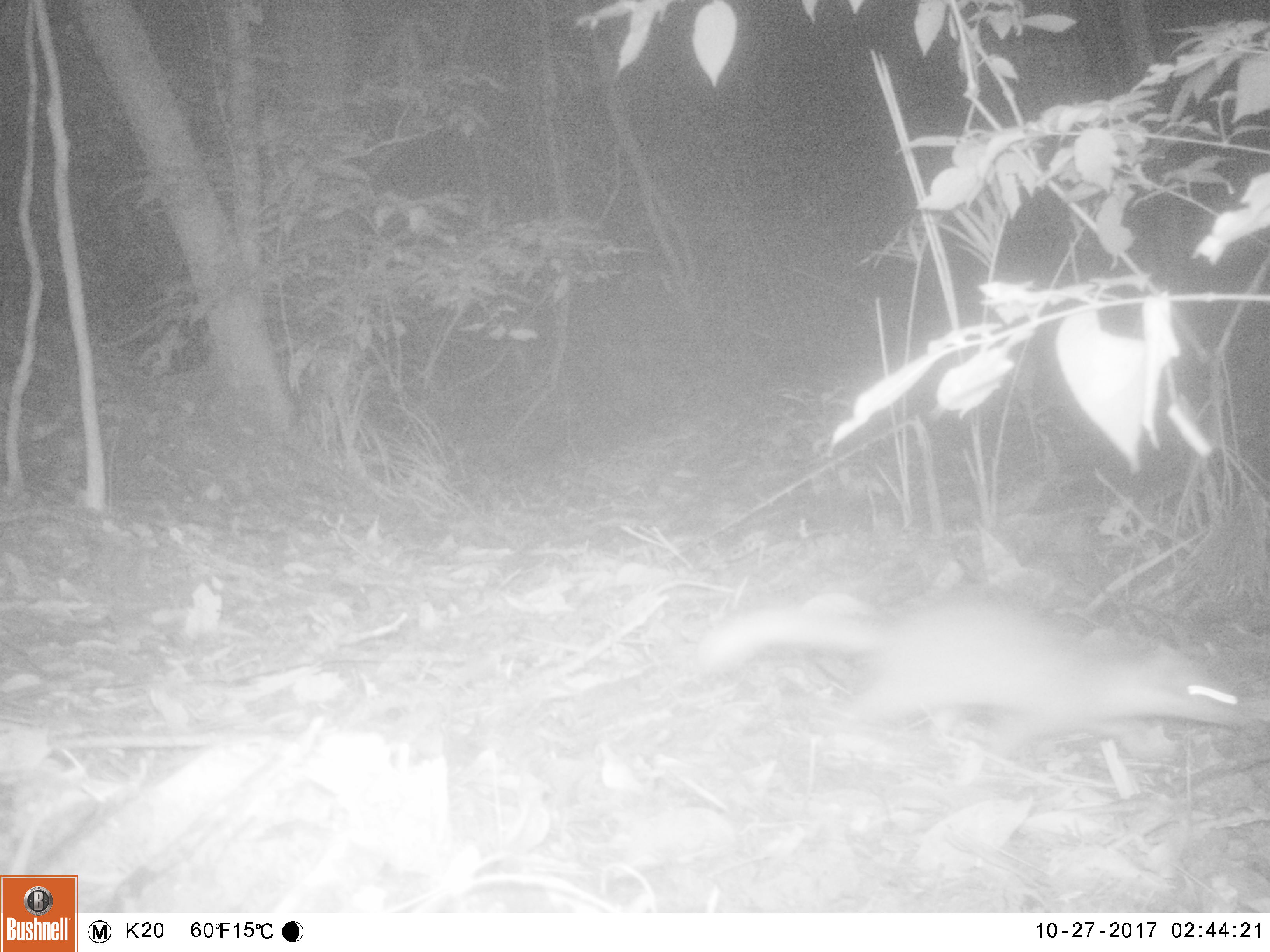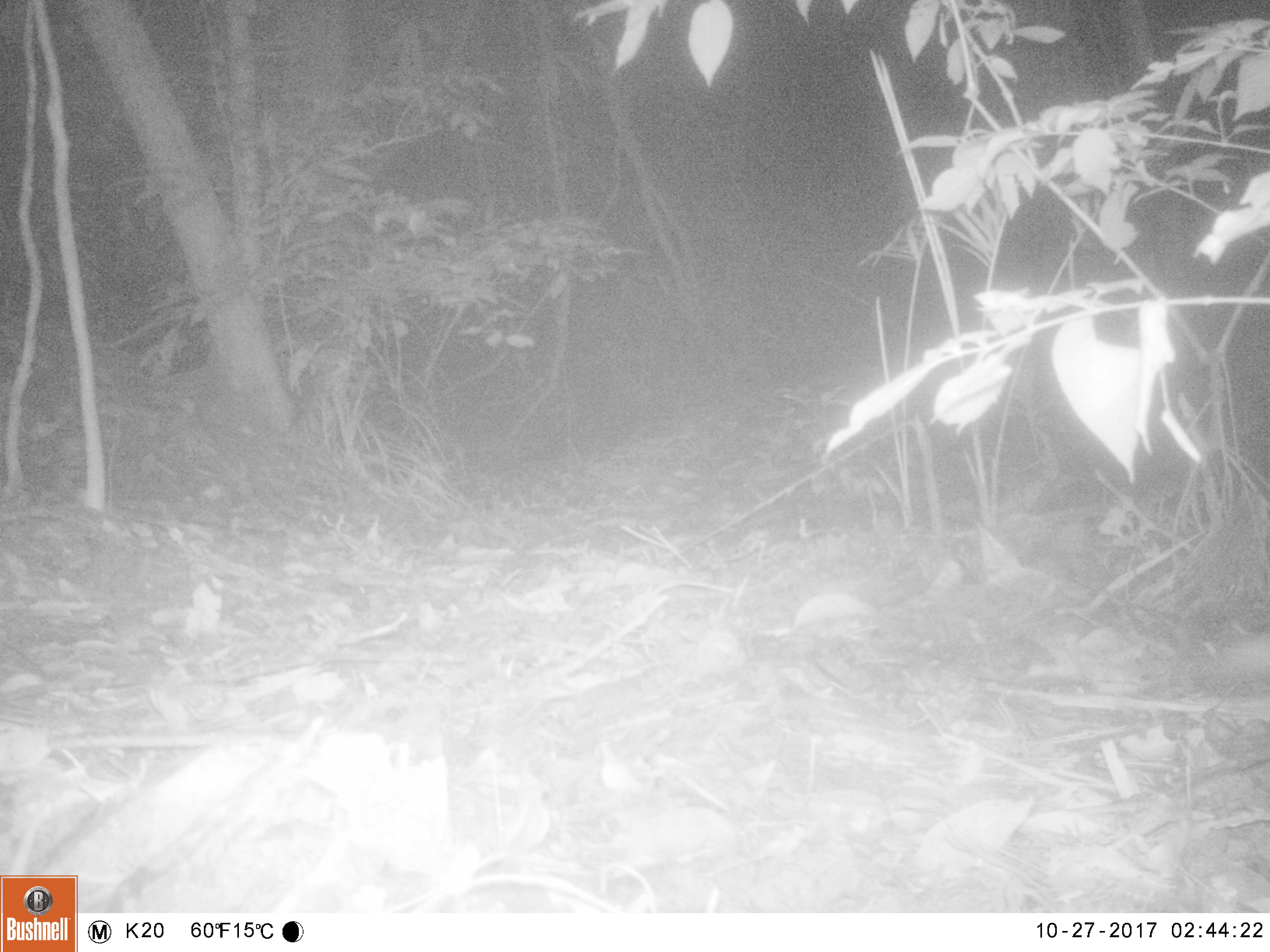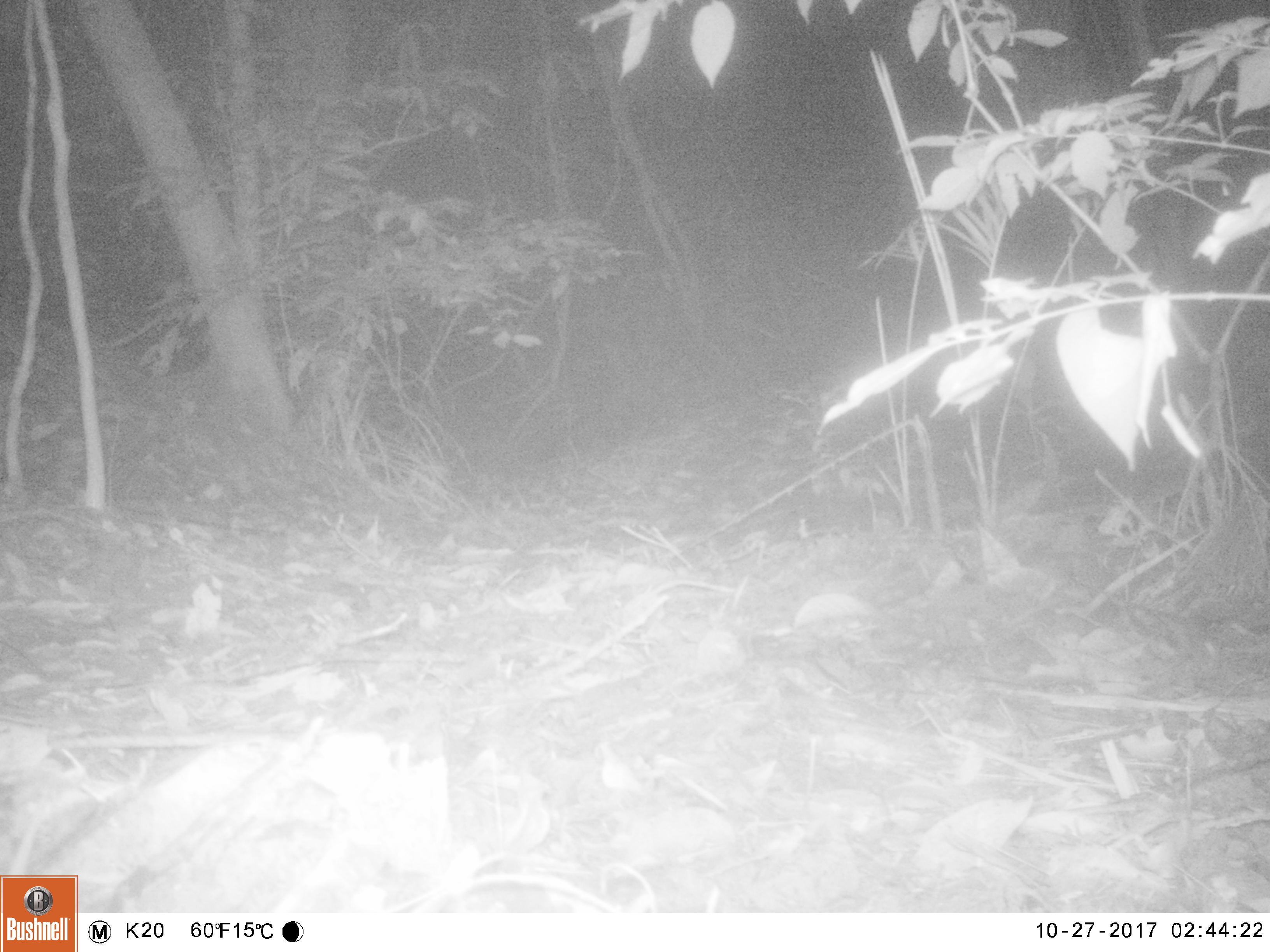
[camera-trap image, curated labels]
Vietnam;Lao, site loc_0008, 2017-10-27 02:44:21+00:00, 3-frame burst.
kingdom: Animalia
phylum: Chordata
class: Mammalia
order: Carnivora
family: Mustelidae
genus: Melogale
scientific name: Melogale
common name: ferret badger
Ferret badger (Melogale). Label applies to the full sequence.